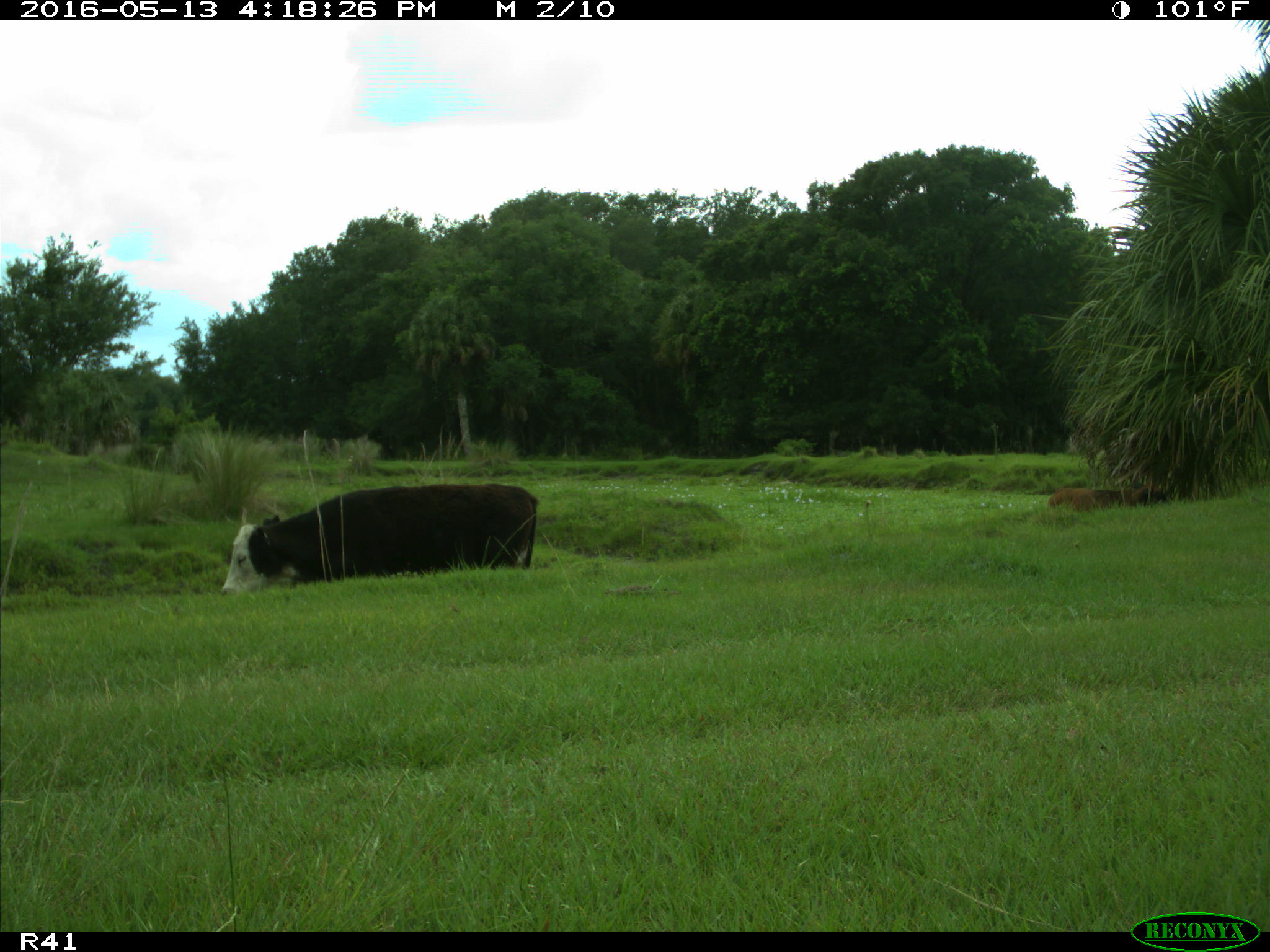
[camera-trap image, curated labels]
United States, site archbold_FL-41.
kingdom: Animalia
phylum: Chordata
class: Mammalia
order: Artiodactyla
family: Bovidae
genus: Bos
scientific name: Bos taurus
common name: domestic cow